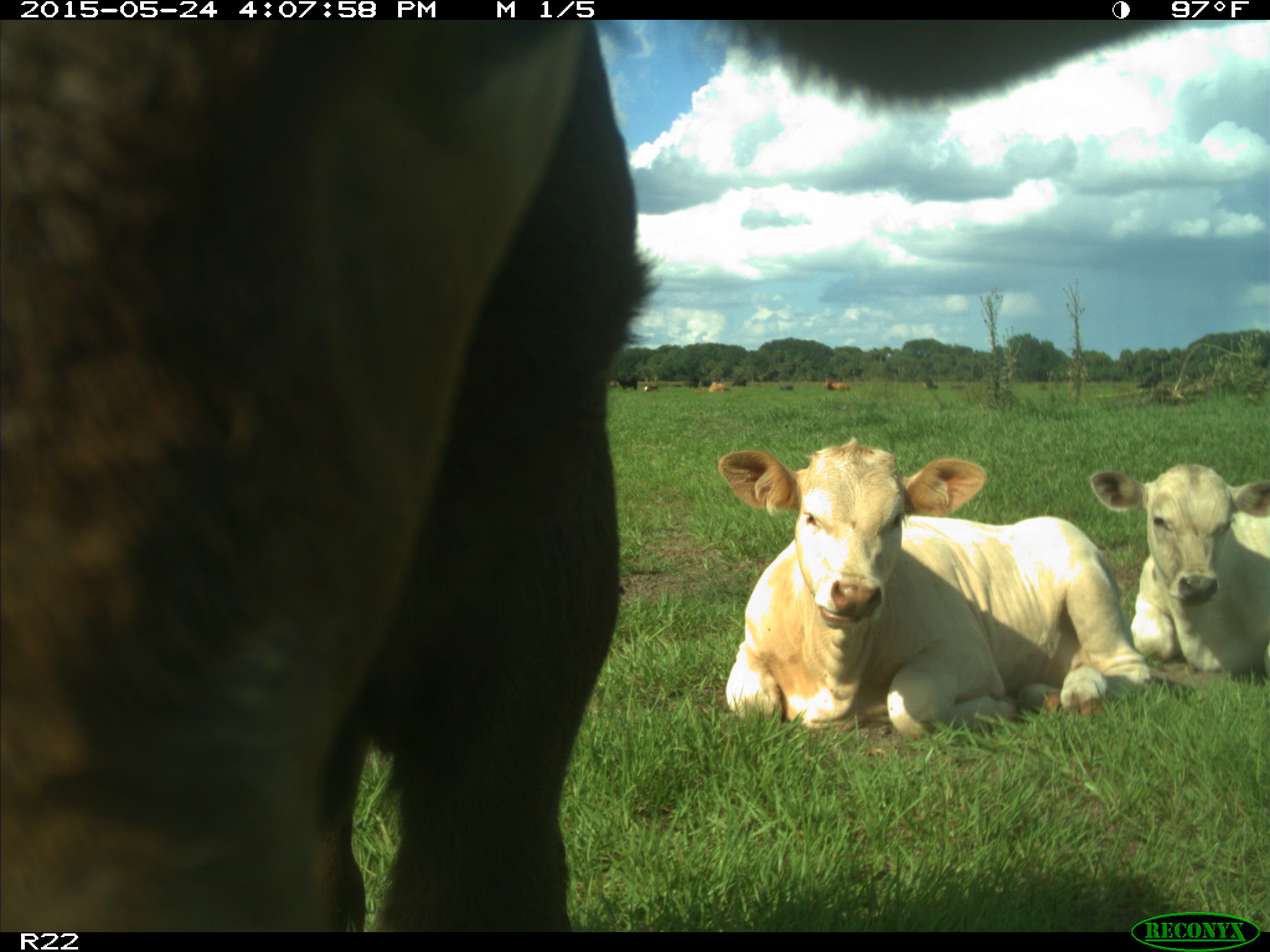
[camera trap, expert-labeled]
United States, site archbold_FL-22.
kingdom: Animalia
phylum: Chordata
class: Mammalia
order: Artiodactyla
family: Bovidae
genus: Bos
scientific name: Bos taurus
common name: domestic cow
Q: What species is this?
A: Bos taurus (domestic cow).